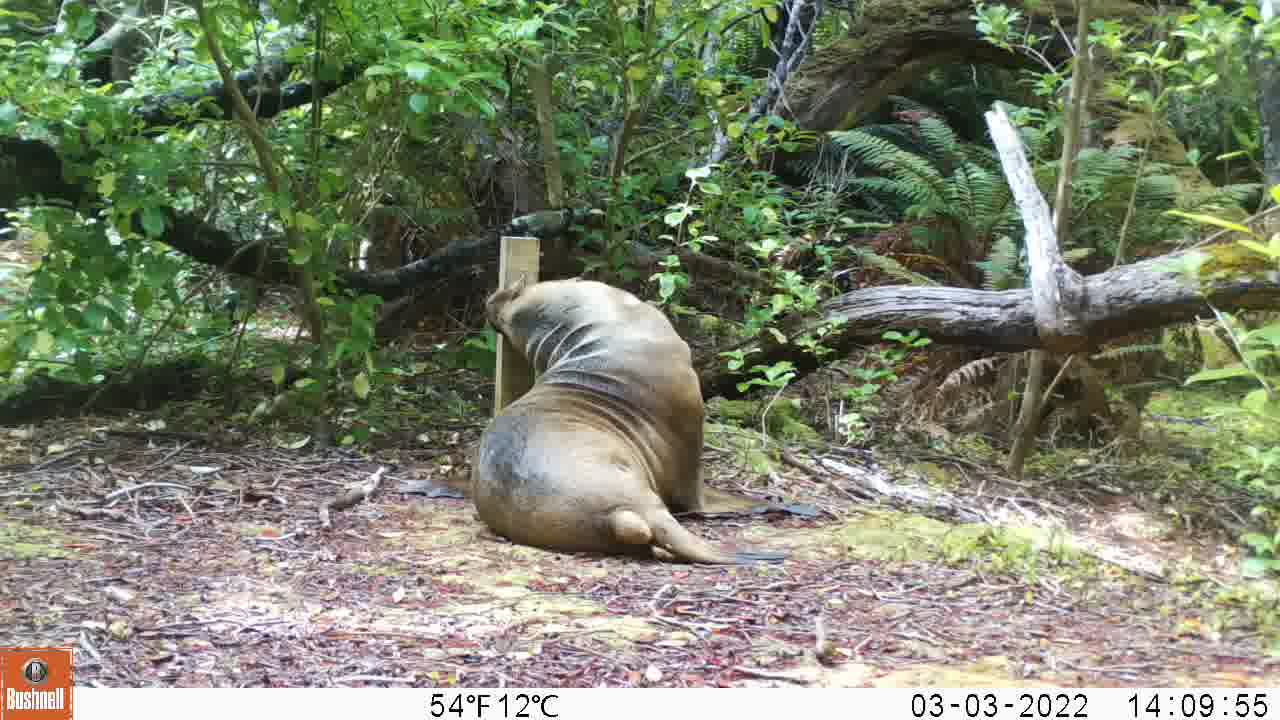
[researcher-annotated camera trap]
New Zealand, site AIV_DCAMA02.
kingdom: Animalia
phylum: Chordata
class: Mammalia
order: Carnivora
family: Otariidae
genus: Phocarctos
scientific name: Phocarctos hookeri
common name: new zealand sea lion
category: sealion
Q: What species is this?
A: Sealion (new zealand sea lion) (Phocarctos hookeri).